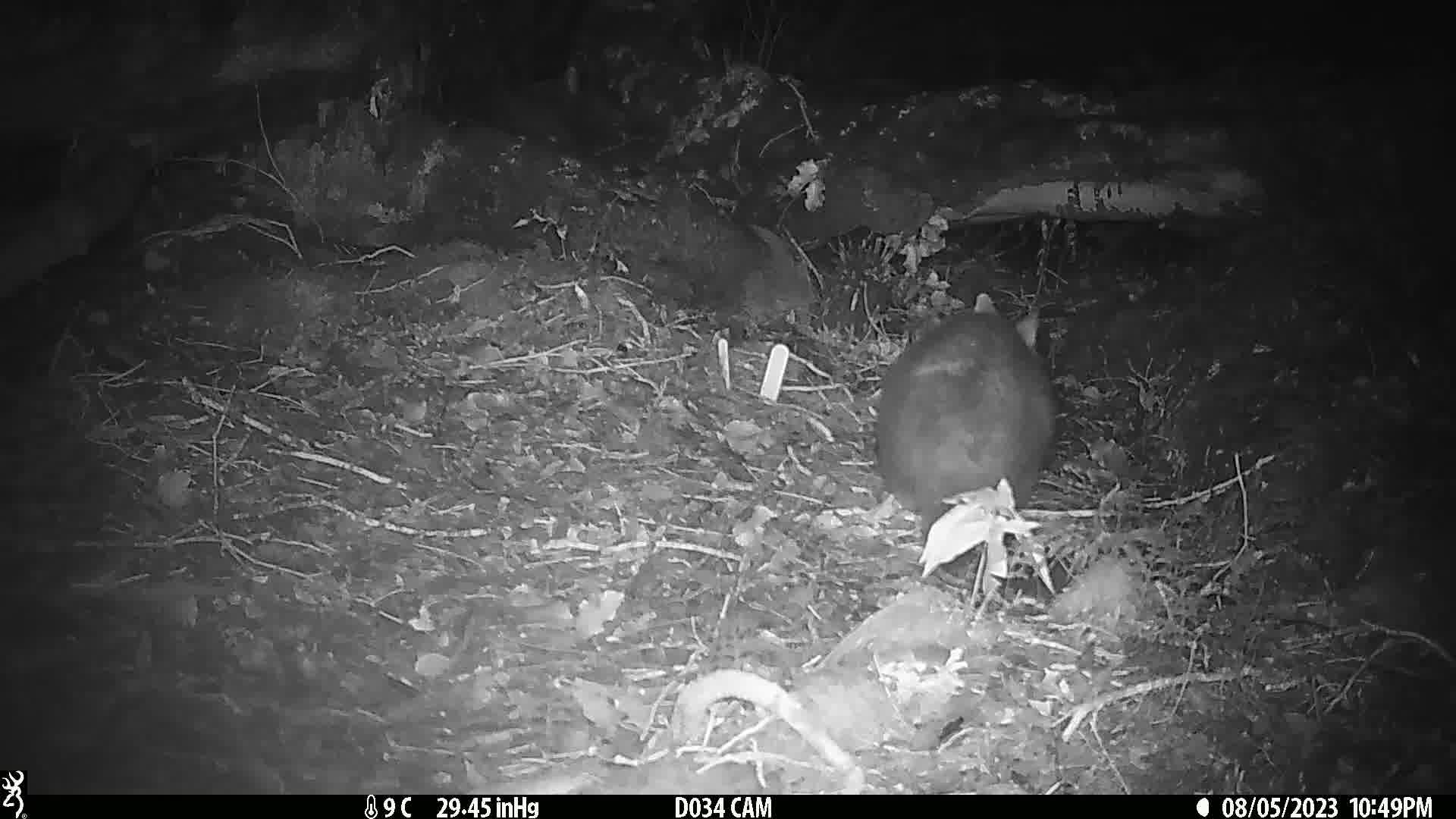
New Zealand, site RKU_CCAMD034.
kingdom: Animalia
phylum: Chordata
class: Mammalia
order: Diprotodontia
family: Phalangeridae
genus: Trichosurus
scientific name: Trichosurus vulpecula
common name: common brushtail possum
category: possum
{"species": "possum (common brushtail possum) (Trichosurus vulpecula)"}